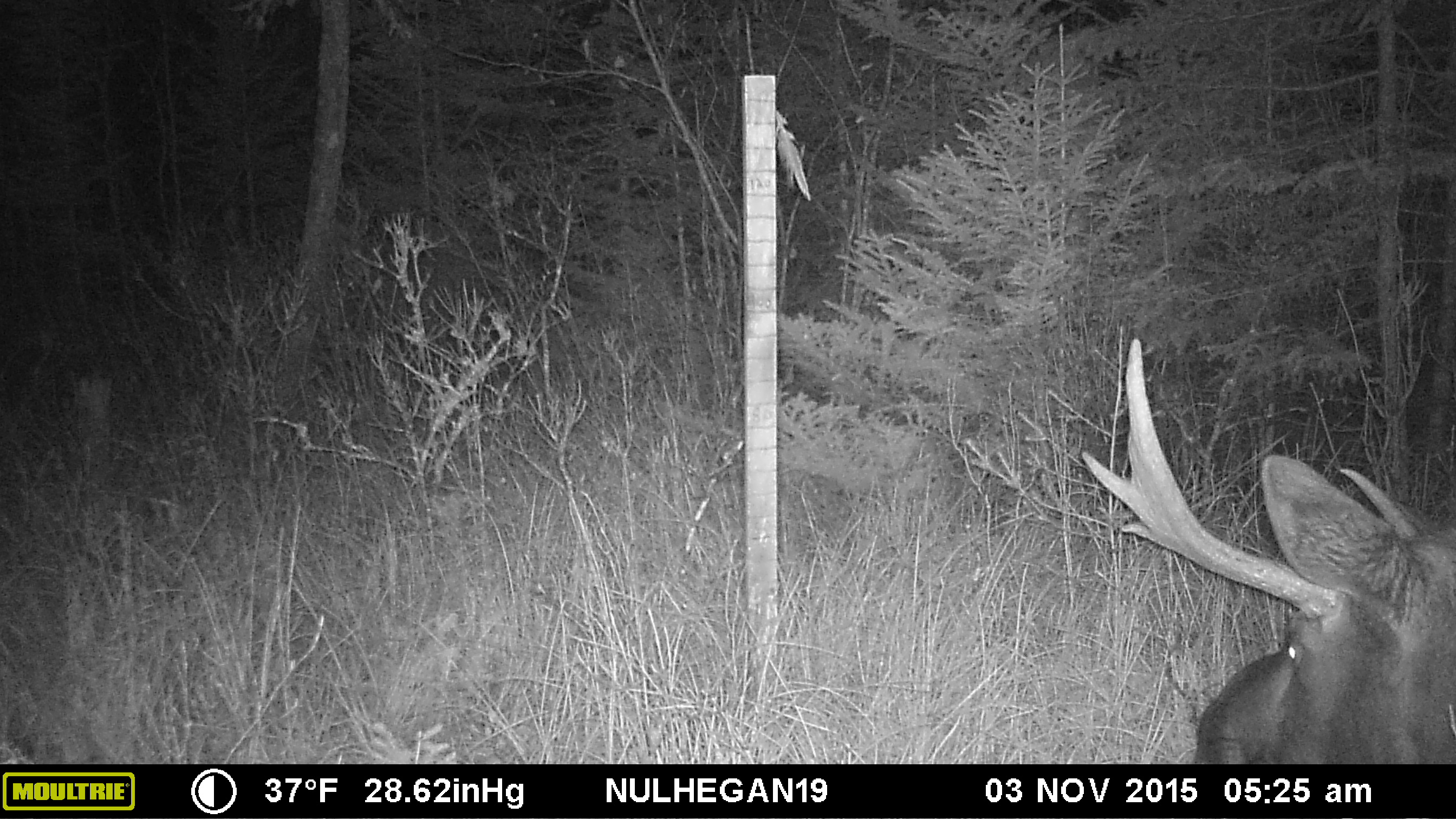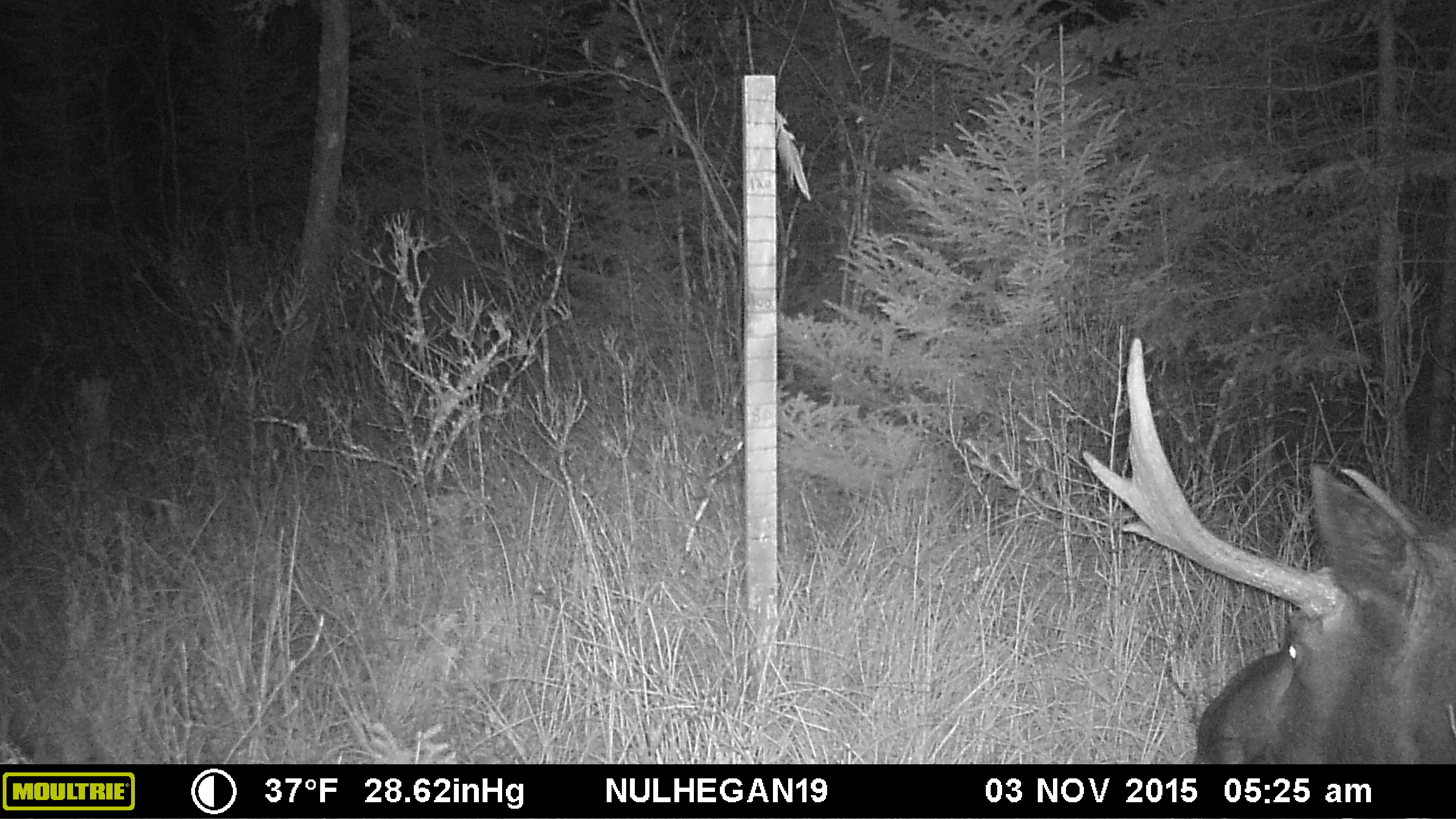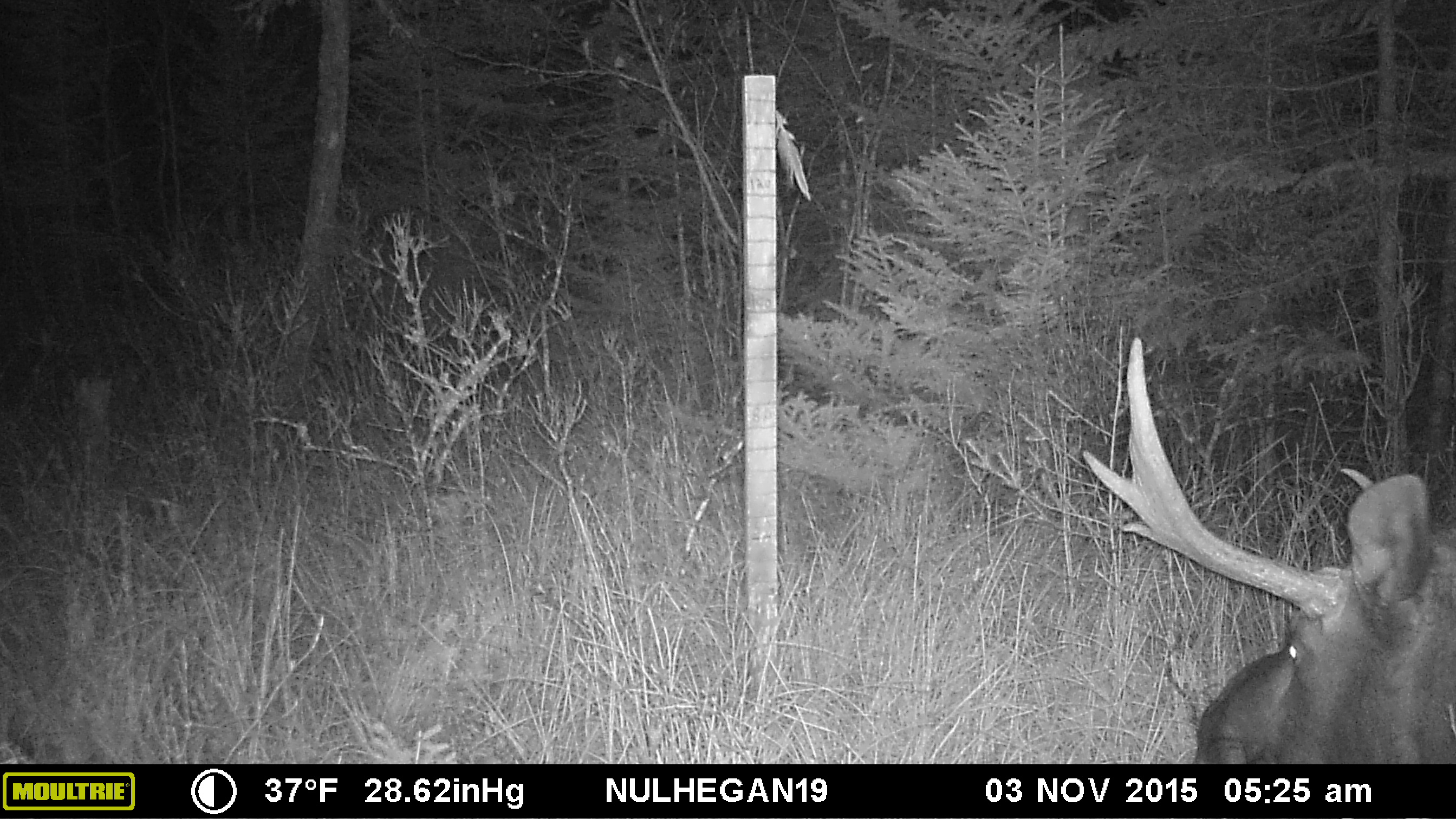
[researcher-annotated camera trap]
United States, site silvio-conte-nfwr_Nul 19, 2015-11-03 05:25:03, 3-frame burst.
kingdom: Animalia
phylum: Chordata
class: Mammalia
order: Artiodactyla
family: Cervidae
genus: Alces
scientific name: Alces alces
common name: moose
Moose (Alces alces).